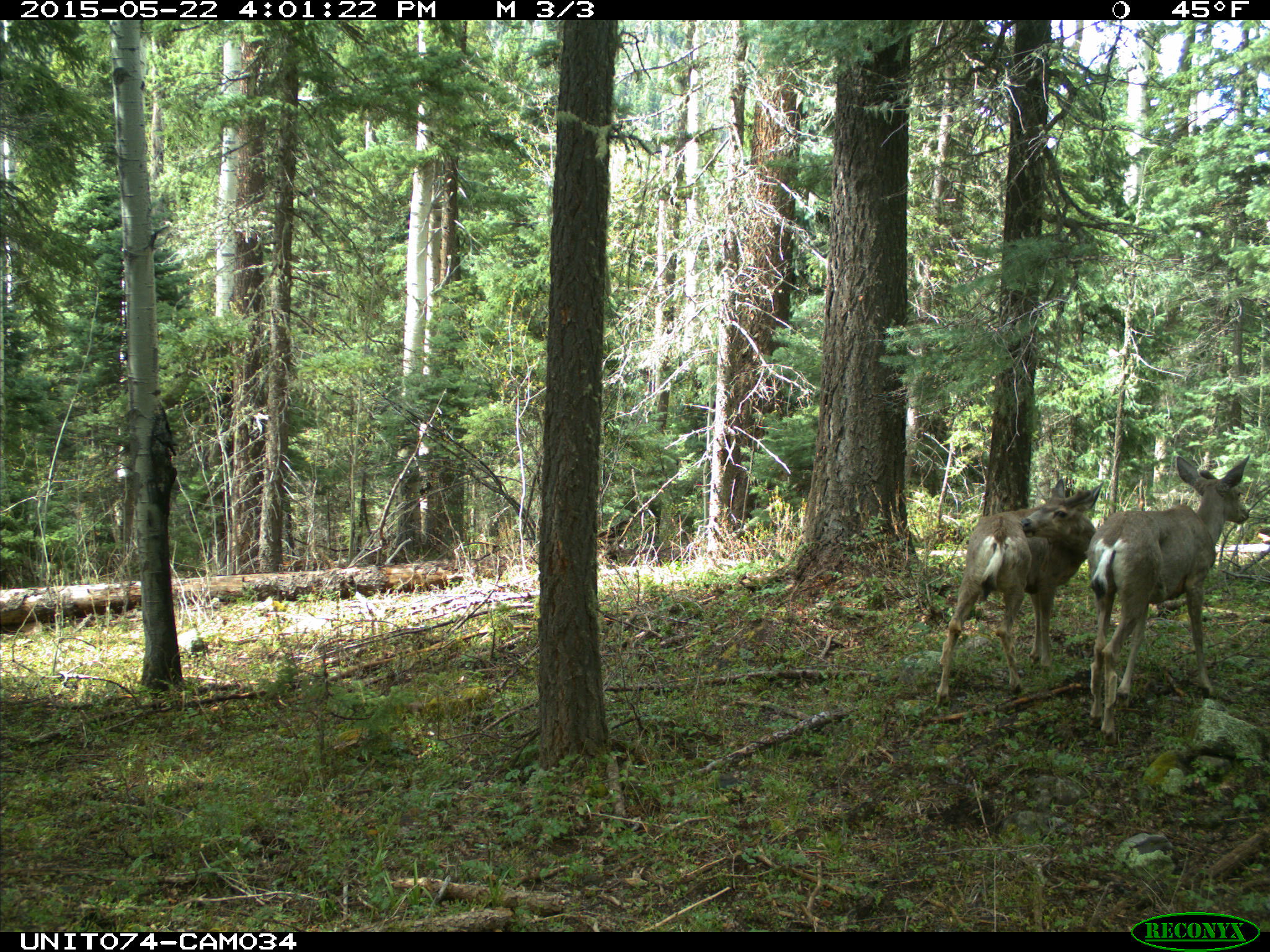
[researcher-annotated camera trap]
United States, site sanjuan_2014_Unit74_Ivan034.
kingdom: Animalia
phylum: Chordata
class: Mammalia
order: Artiodactyla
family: Cervidae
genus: Odocoileus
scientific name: Odocoileus hemionus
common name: mule deer